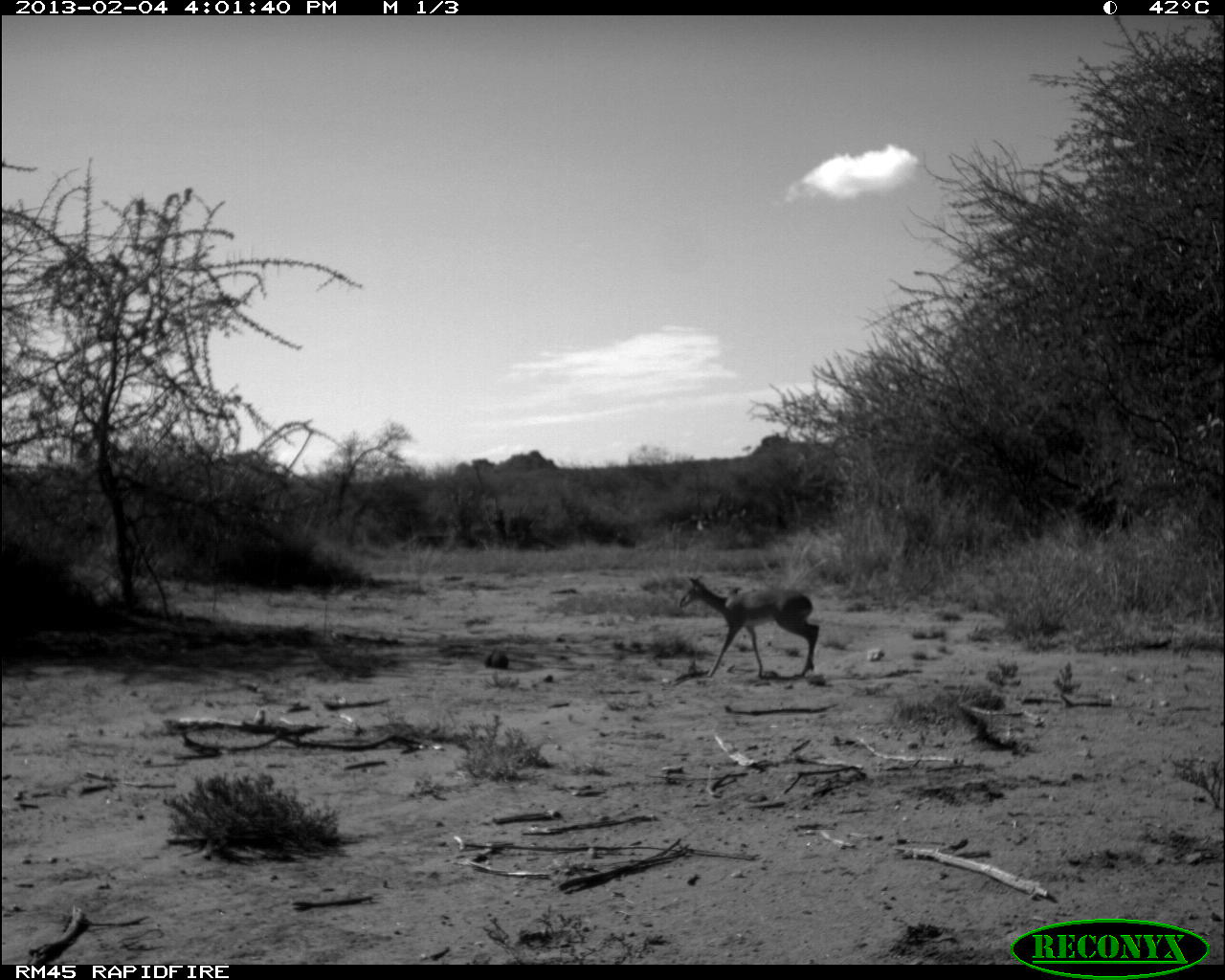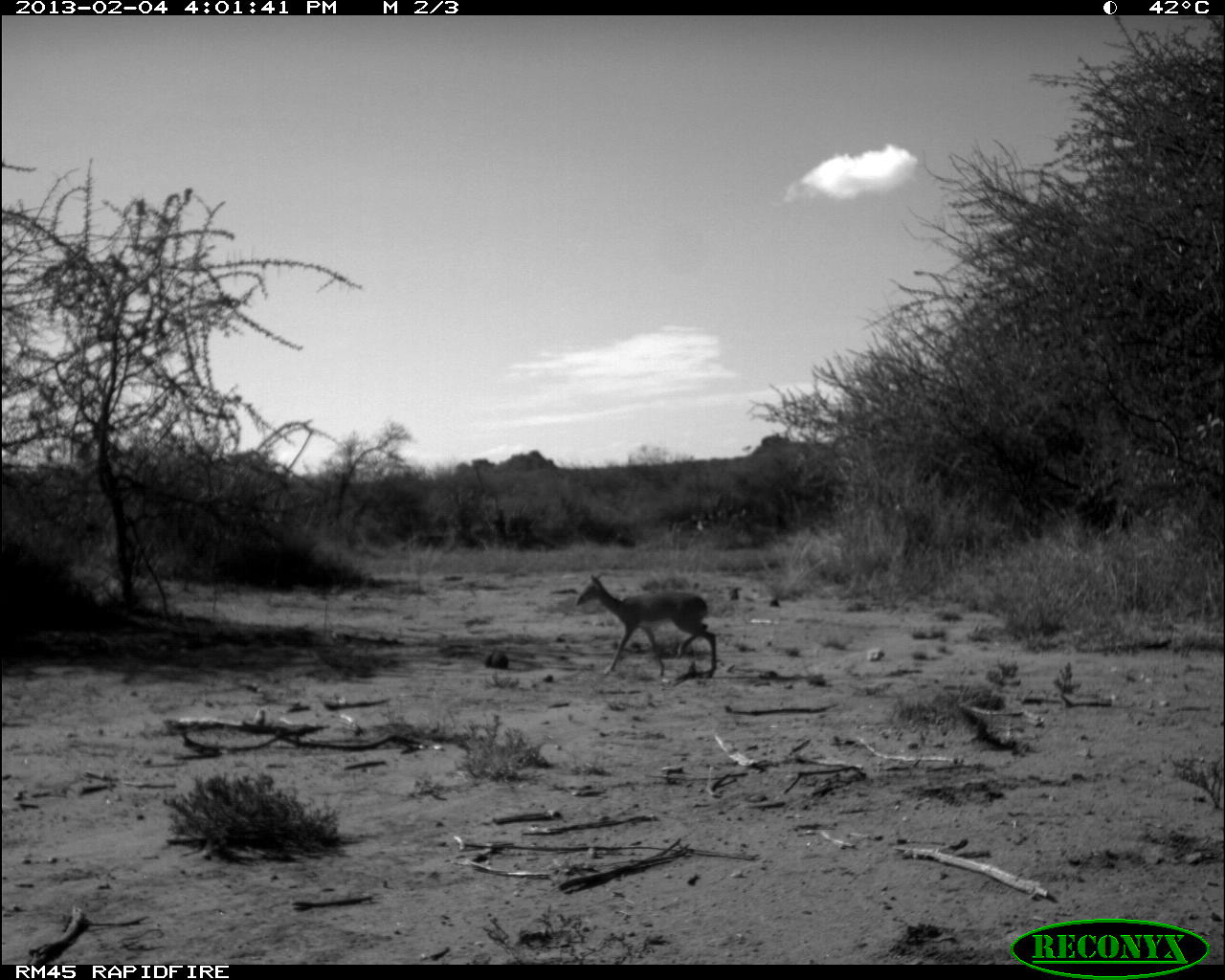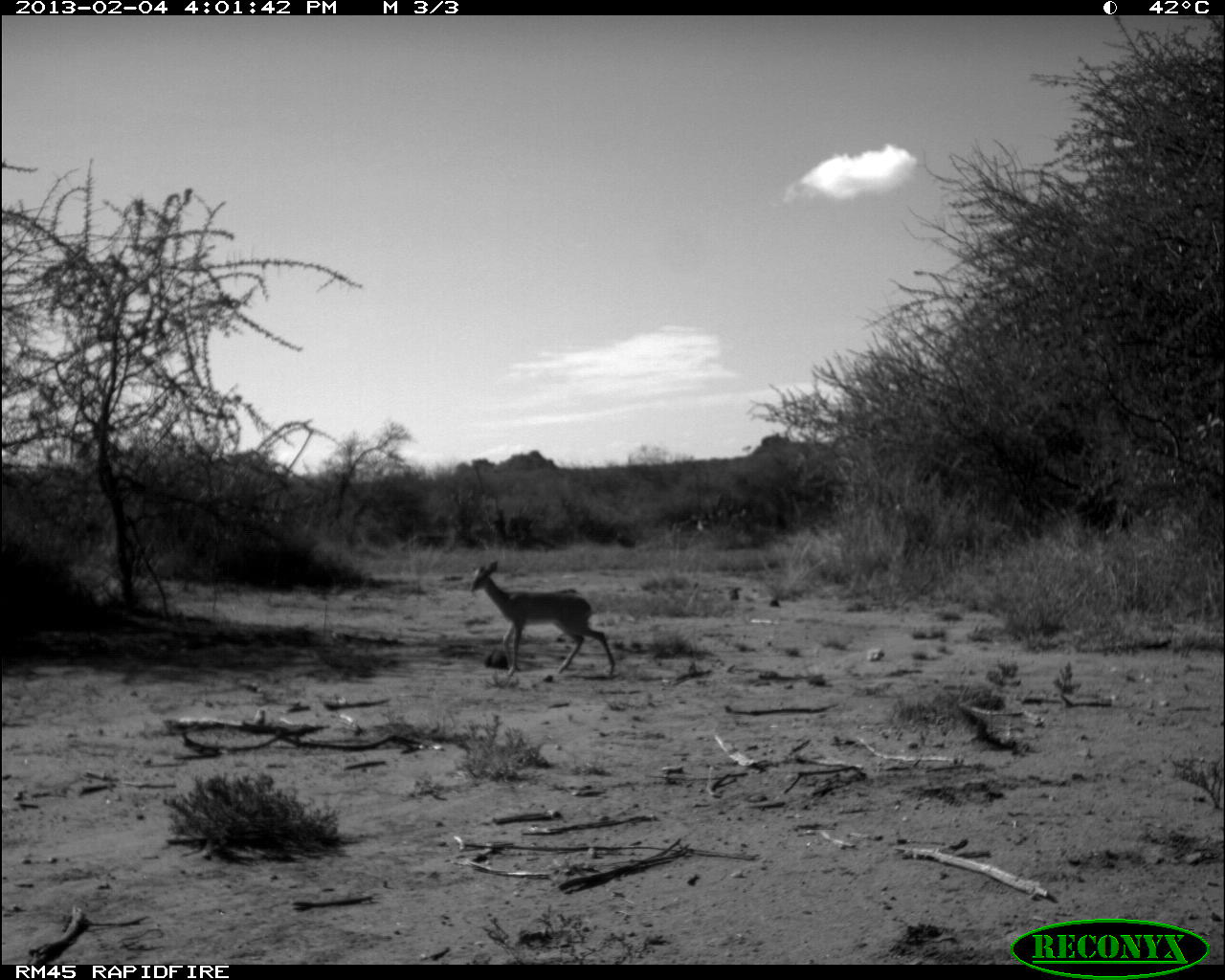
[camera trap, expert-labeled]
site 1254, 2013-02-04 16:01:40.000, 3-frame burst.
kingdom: Animalia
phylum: Chordata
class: Mammalia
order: Artiodactyla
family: Bovidae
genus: Madoqua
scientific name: Madoqua guentheri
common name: günther's dik-dik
Madoqua guentheri (günther's dik-dik), count 1.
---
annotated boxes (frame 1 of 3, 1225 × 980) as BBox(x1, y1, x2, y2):
madoqua guentheri: BBox(680, 576, 820, 683)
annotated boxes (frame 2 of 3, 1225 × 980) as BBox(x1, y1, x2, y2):
madoqua guentheri: BBox(576, 573, 716, 681)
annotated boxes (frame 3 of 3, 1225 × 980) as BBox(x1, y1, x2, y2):
madoqua guentheri: BBox(468, 560, 615, 680)